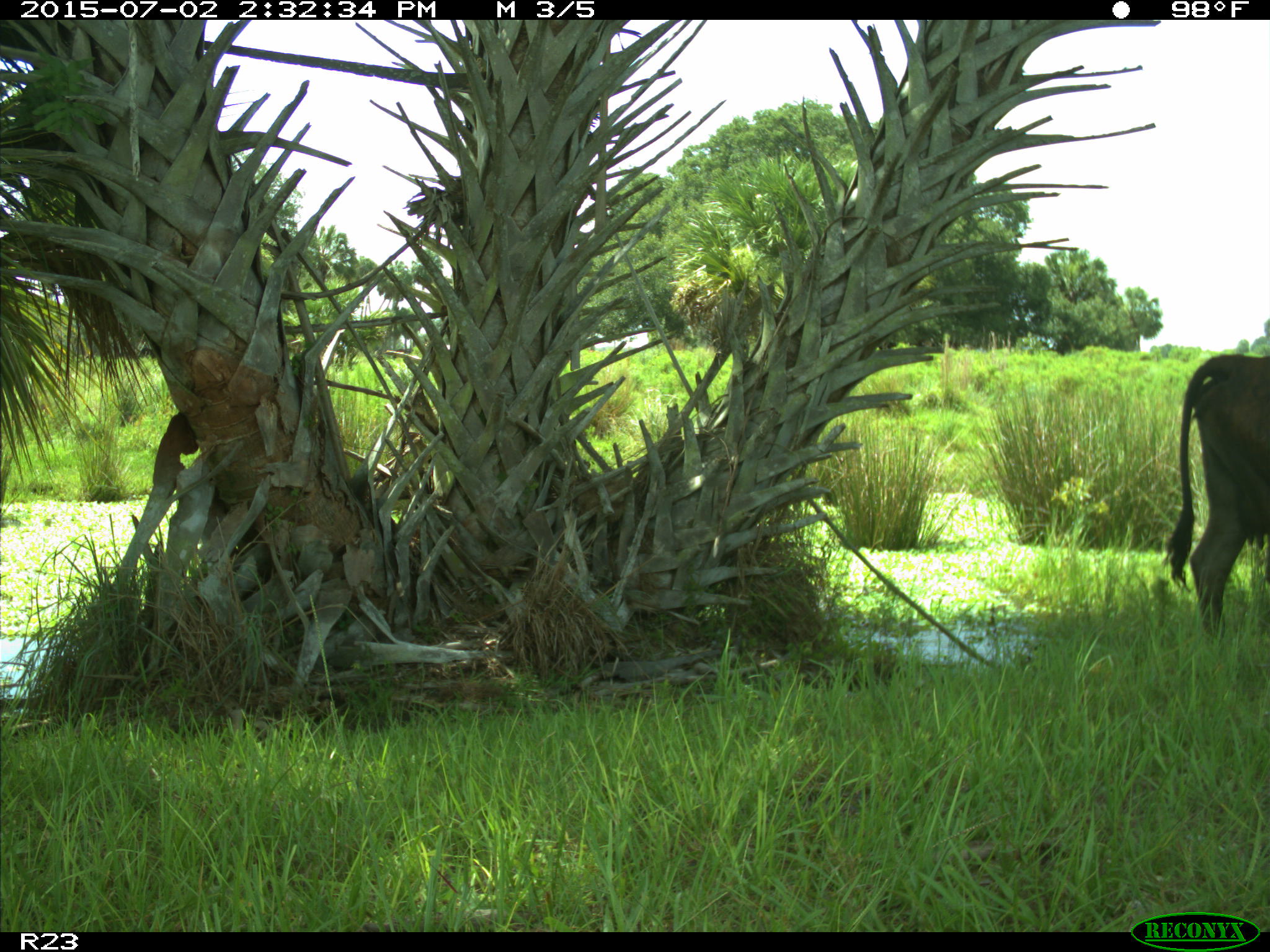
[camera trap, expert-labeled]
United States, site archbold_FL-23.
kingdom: Animalia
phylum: Chordata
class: Mammalia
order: Artiodactyla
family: Bovidae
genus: Bos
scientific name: Bos taurus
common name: domestic cow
Bos taurus (domestic cow).